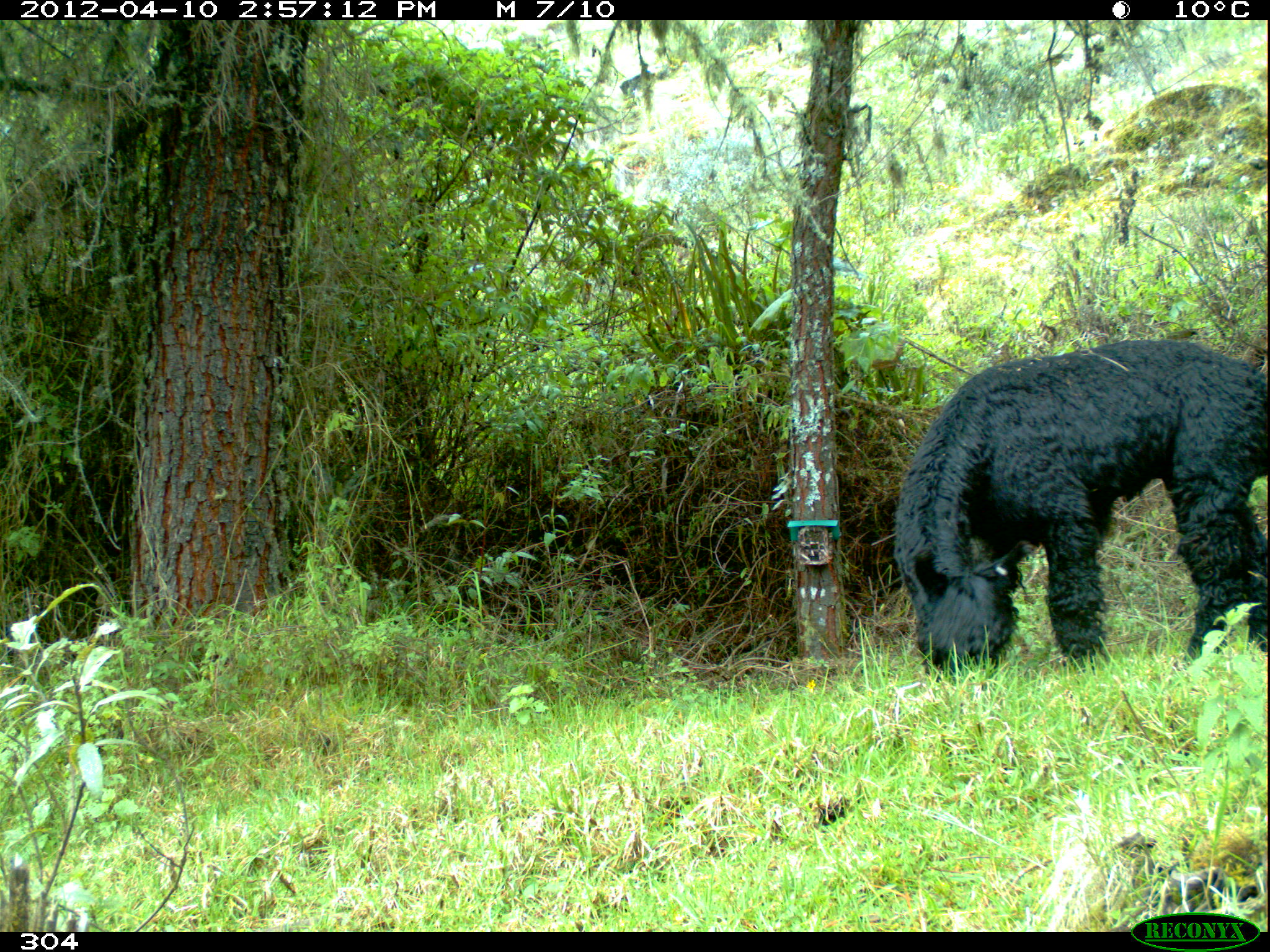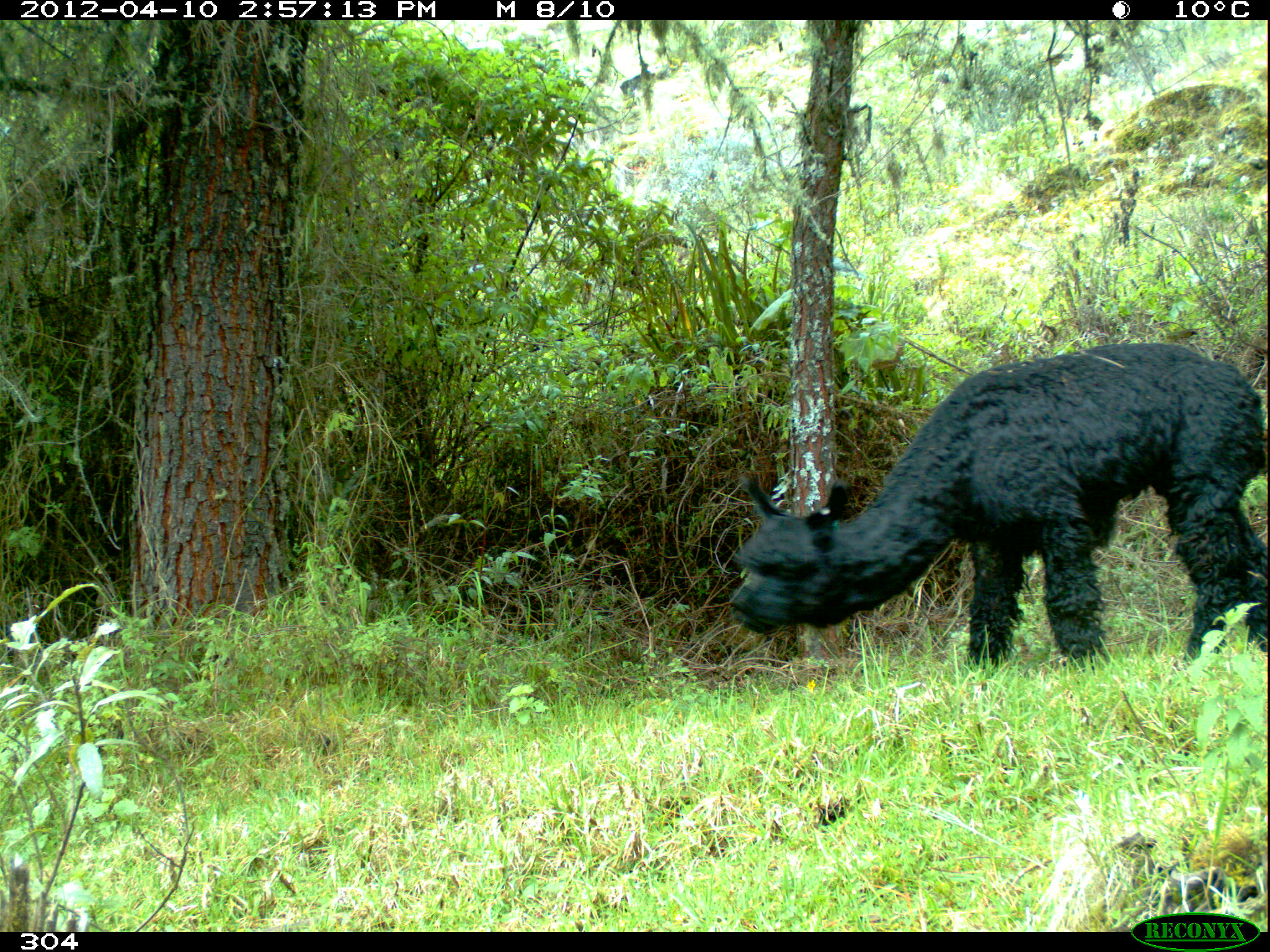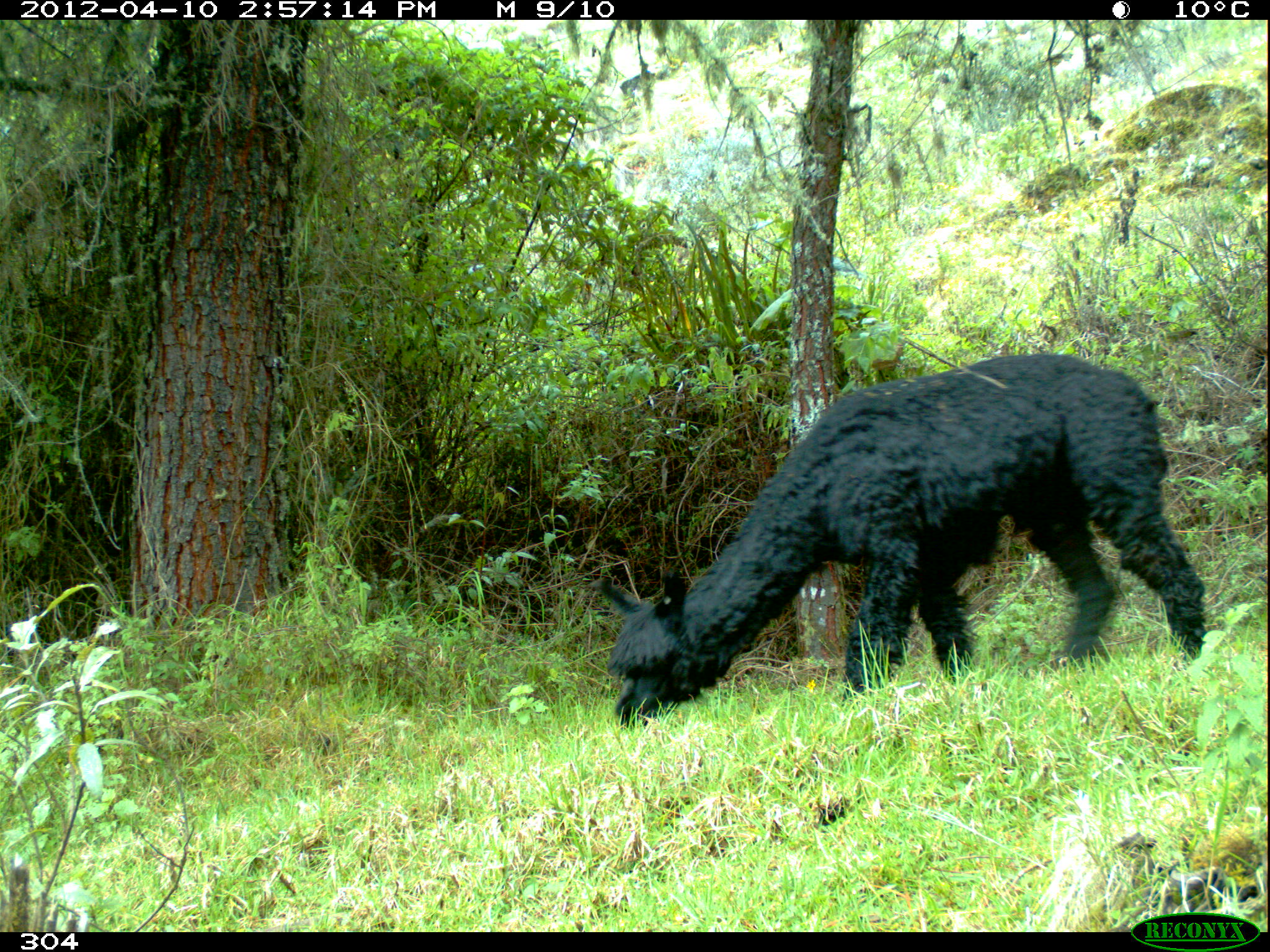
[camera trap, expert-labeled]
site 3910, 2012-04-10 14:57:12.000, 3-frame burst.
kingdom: Animalia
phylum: Chordata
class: Mammalia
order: Artiodactyla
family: Camelidae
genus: Vicugna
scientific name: Vicugna pacos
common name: alpaca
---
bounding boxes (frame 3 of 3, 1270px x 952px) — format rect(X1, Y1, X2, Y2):
vicugna pacos: rect(583, 353, 1204, 731)